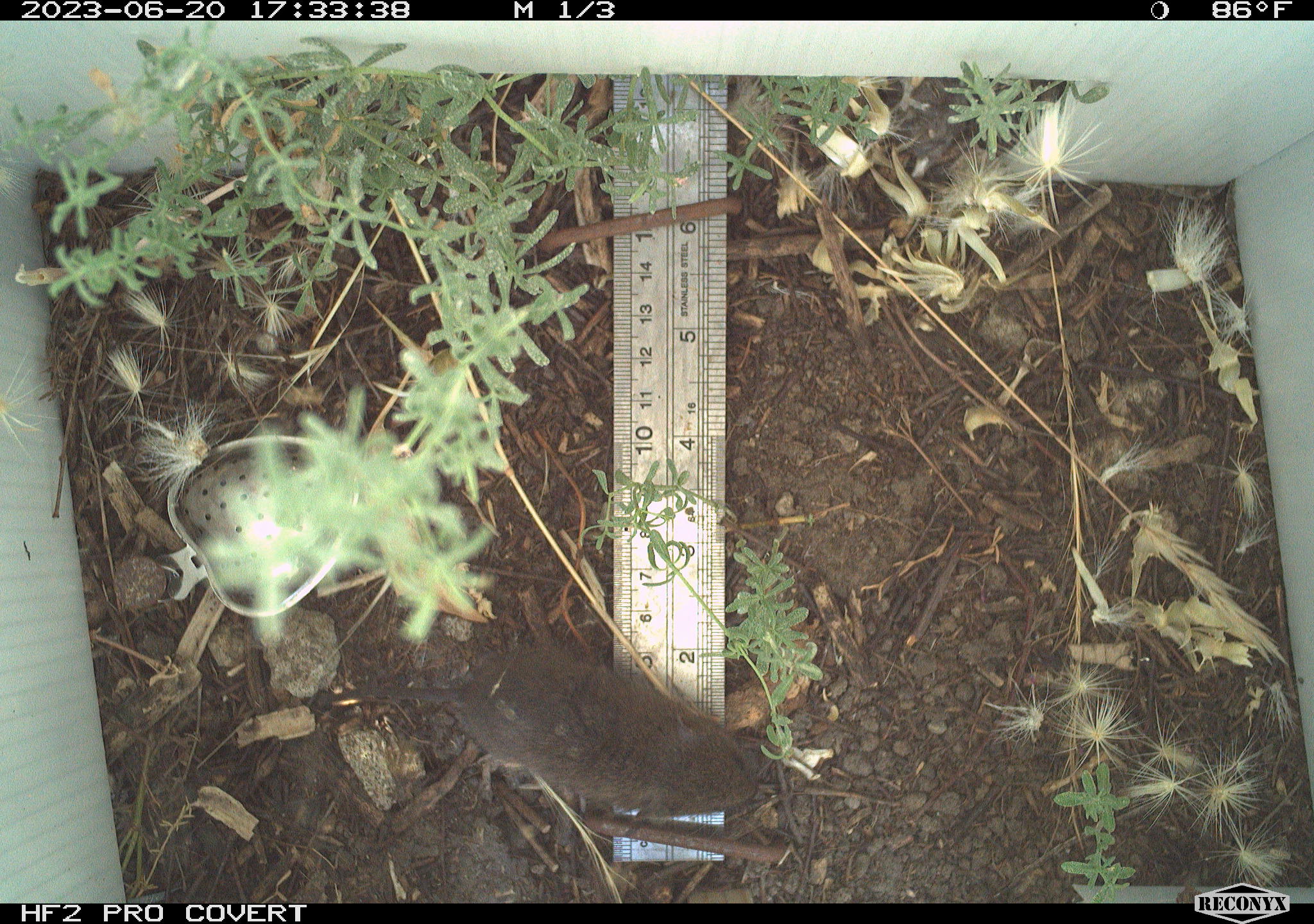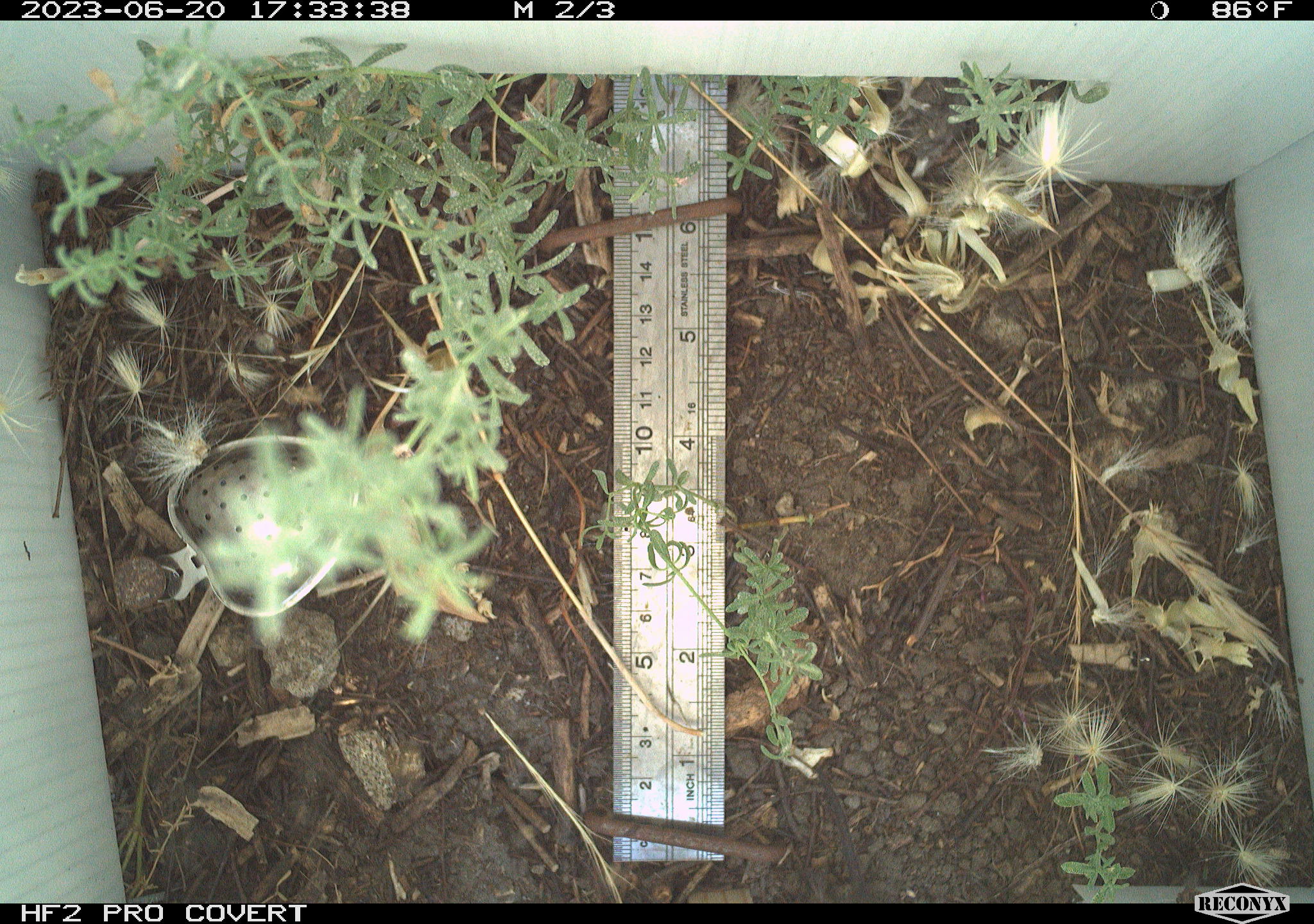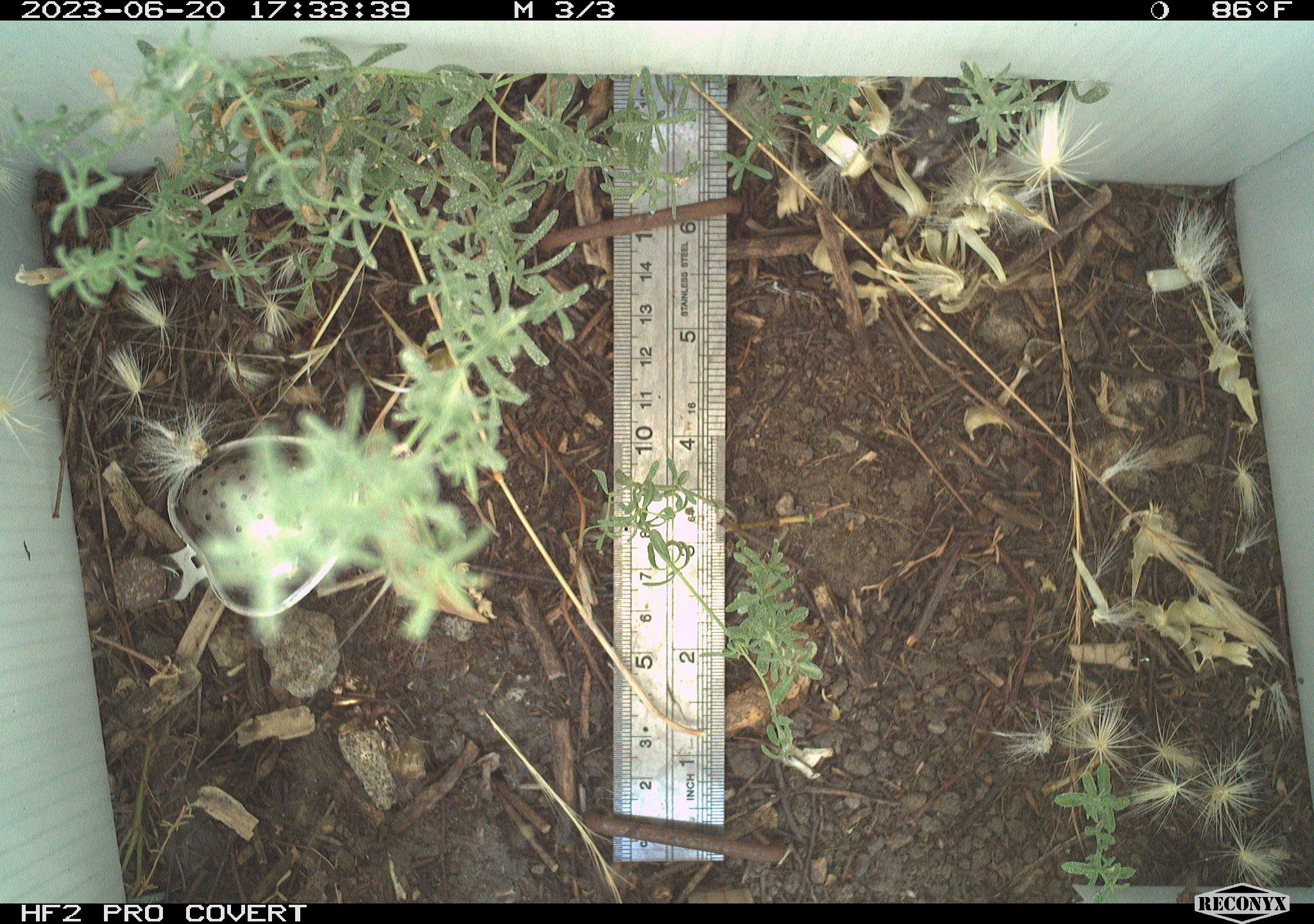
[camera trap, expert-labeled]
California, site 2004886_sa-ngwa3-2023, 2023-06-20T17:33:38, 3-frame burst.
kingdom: Animalia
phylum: Chordata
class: Mammalia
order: Rodentia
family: Cricetidae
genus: Microtus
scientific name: Microtus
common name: meadow vole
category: microtus species